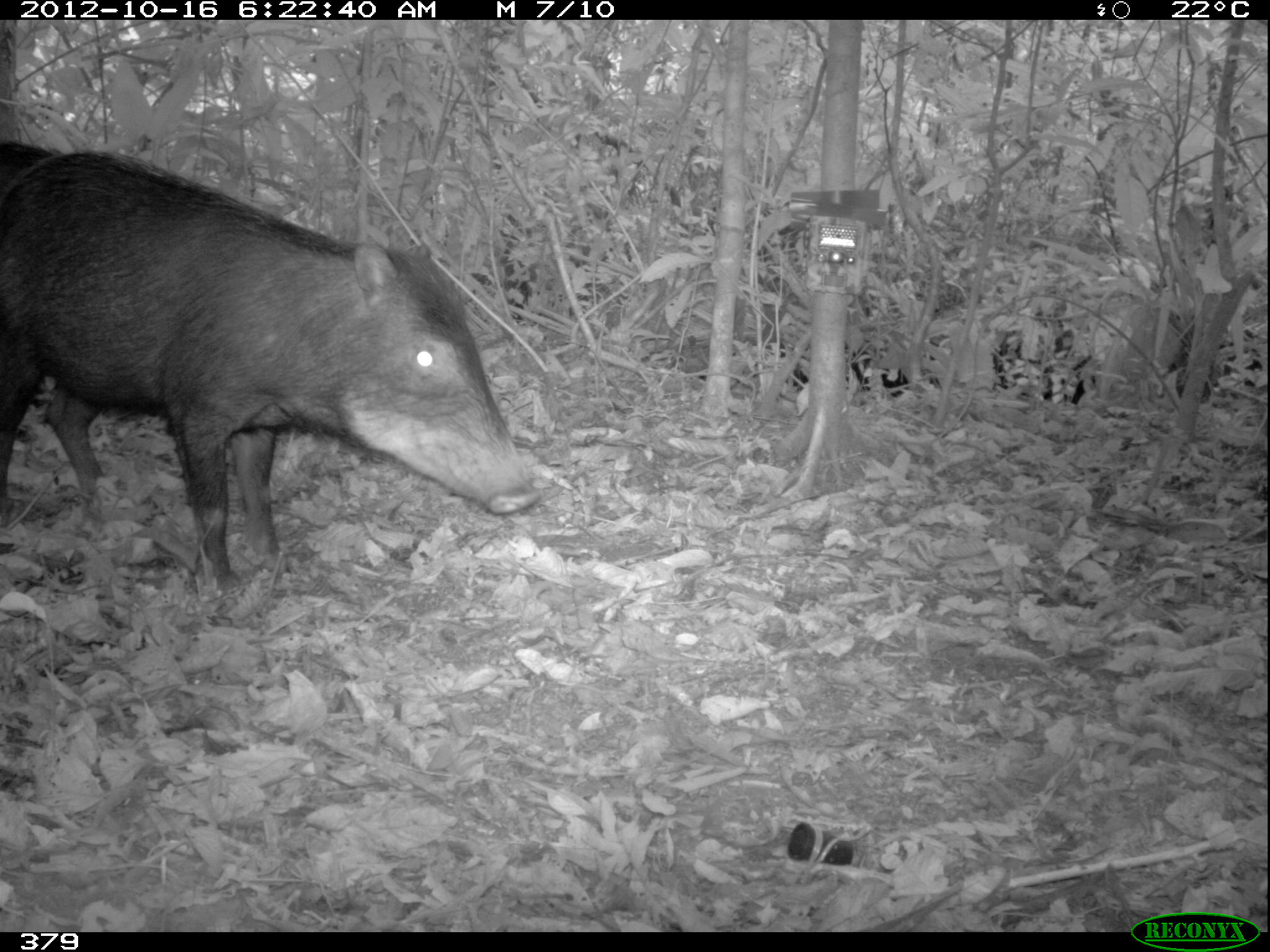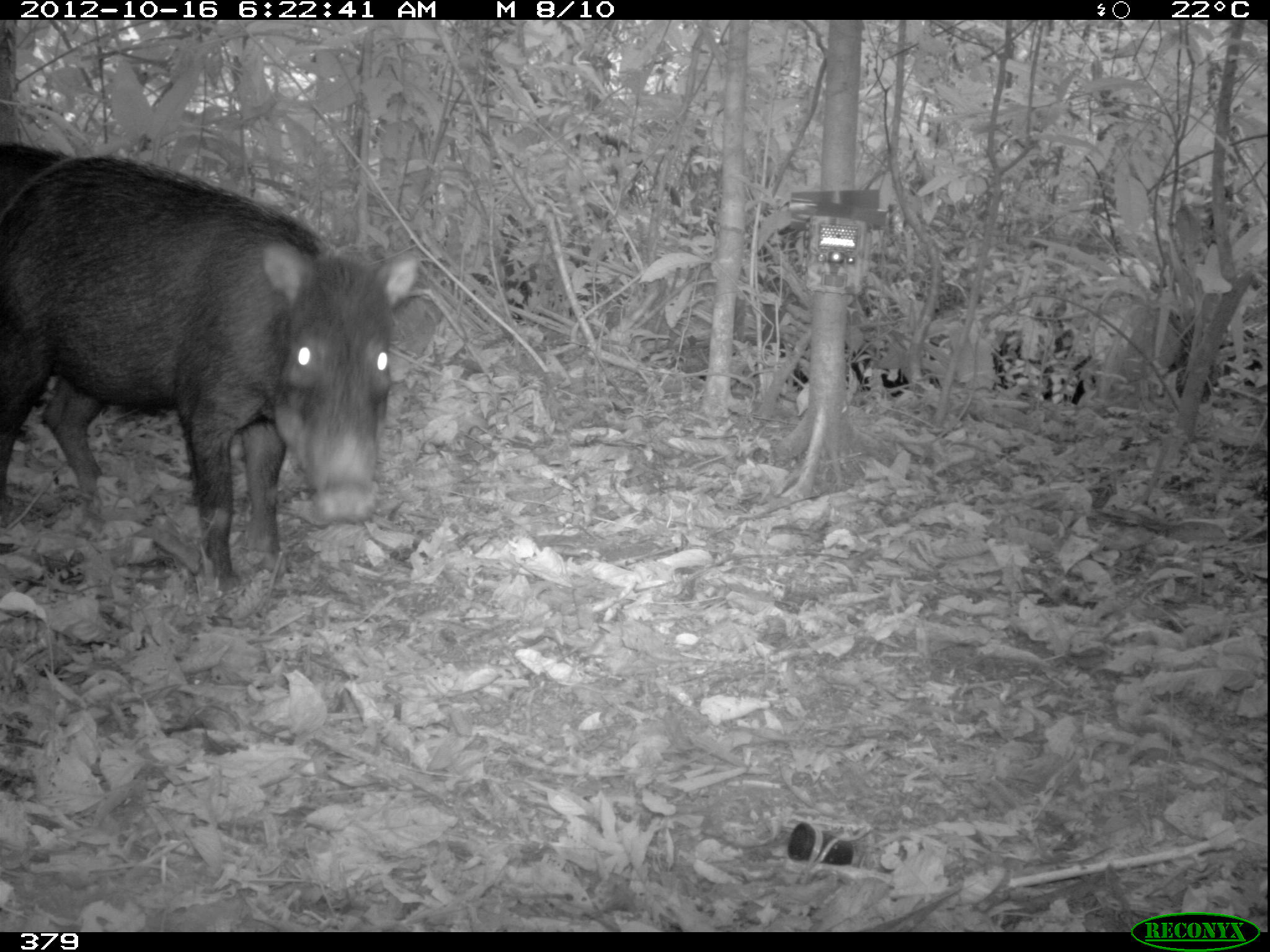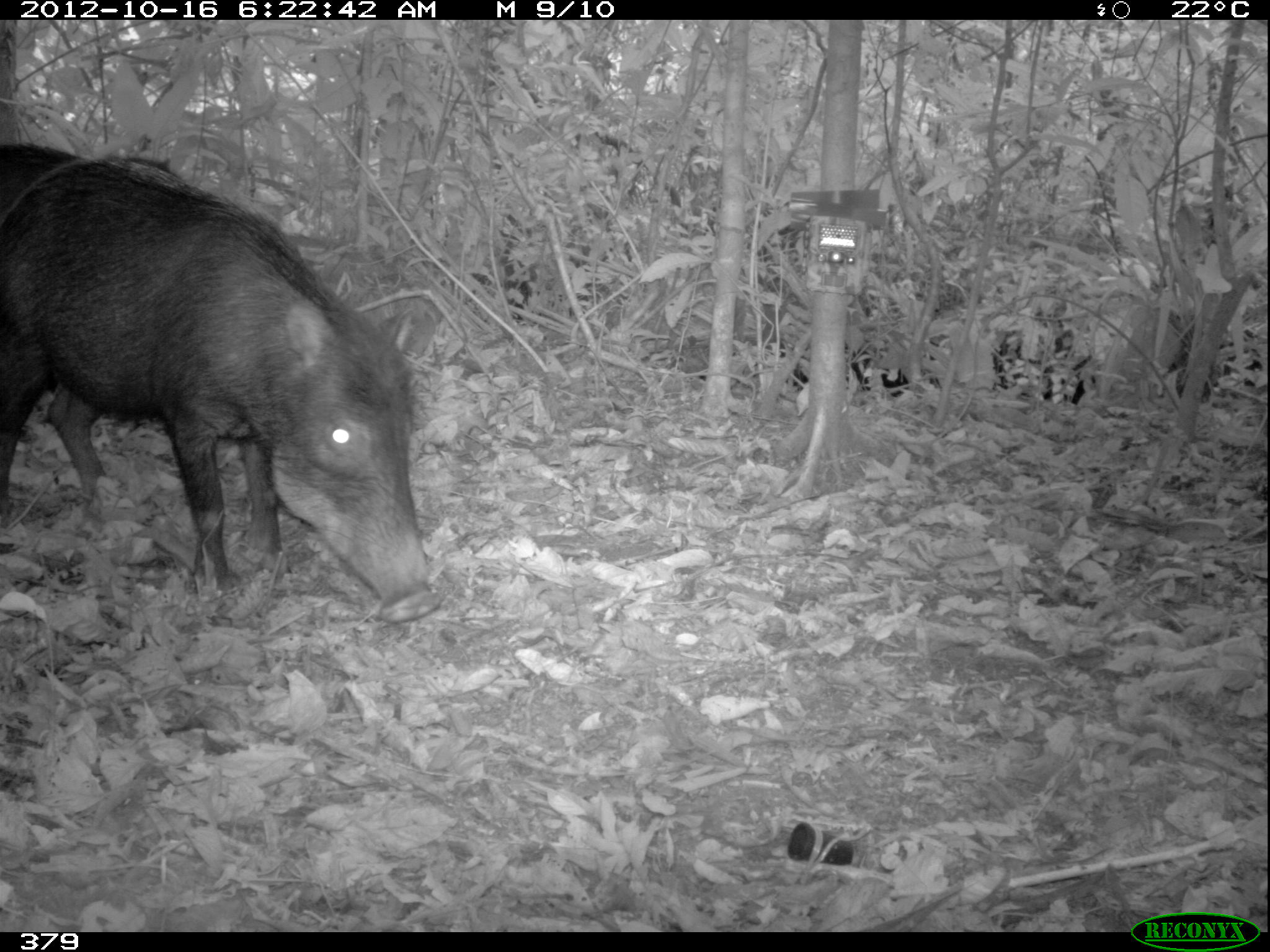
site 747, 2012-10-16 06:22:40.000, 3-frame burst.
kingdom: Animalia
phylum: Chordata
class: Mammalia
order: Artiodactyla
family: Tayassuidae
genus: Tayassu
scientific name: Tayassu pecari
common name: white-lipped peccary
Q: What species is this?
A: Tayassu pecari (white-lipped peccary).